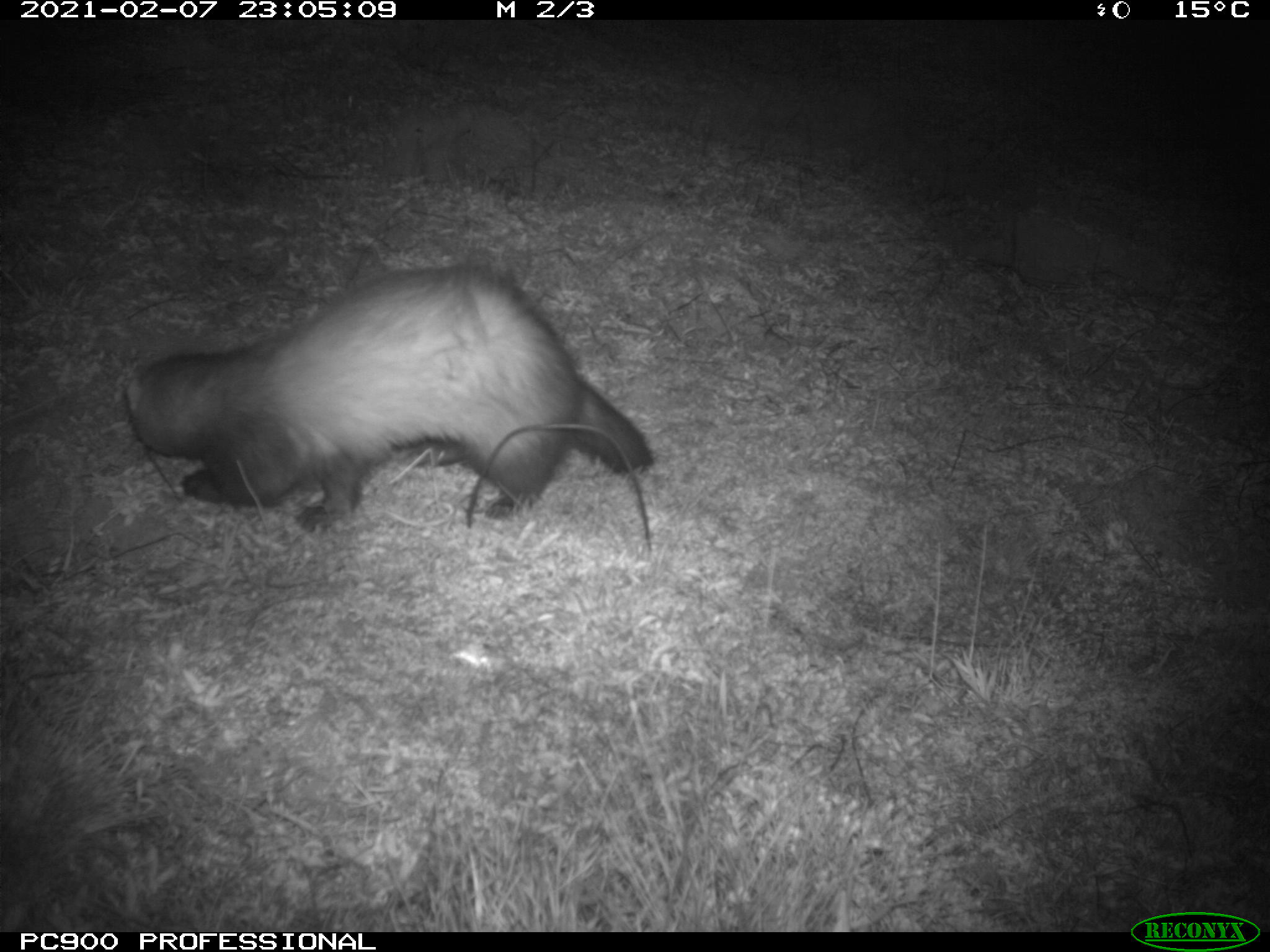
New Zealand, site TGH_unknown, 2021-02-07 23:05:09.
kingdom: Animalia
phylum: Chordata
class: Mammalia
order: Carnivora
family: Mustelidae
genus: Mustela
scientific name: Mustela furo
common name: ferret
Ferret (Mustela furo).